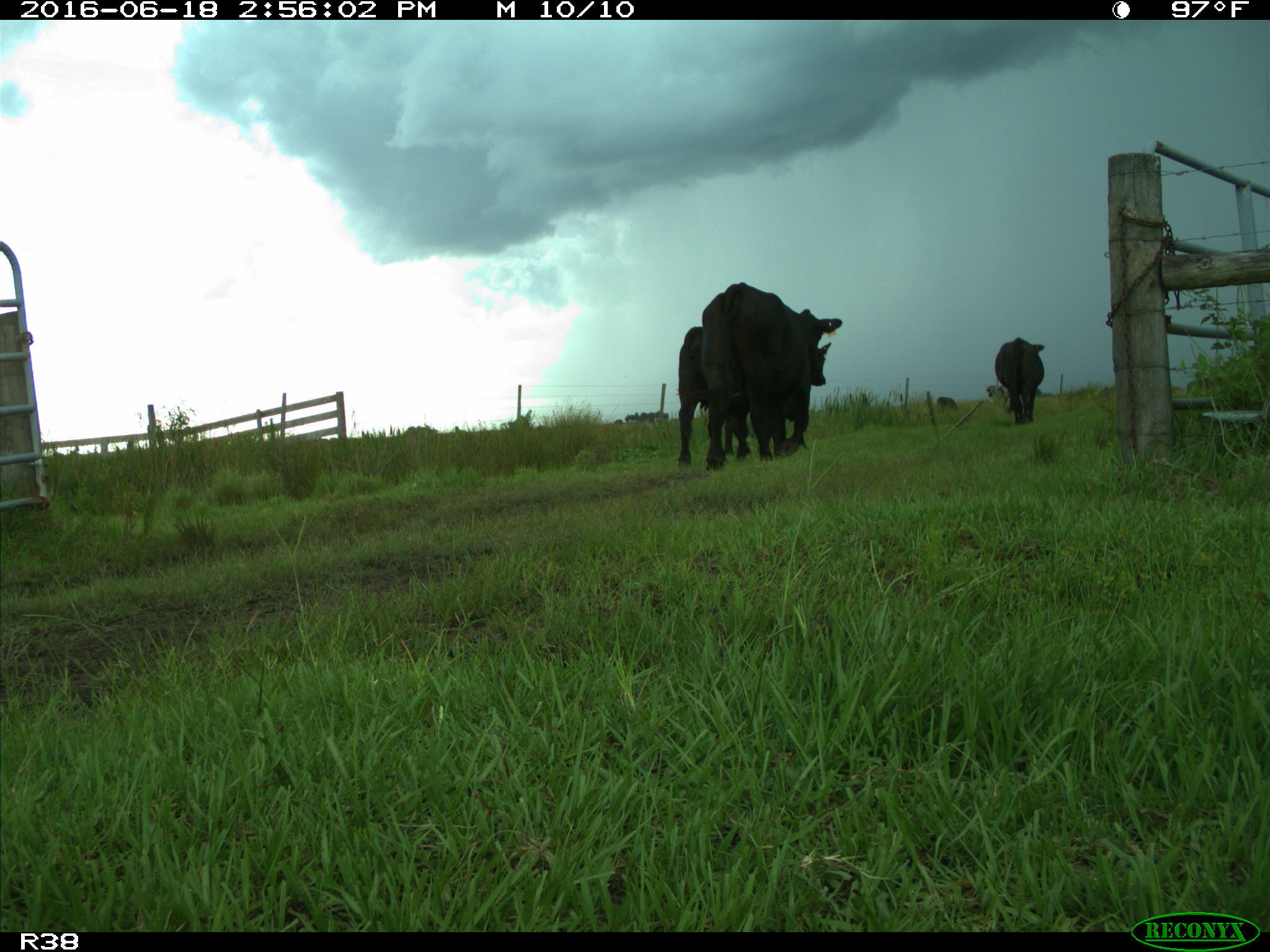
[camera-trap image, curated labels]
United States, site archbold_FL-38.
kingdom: Animalia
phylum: Chordata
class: Mammalia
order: Artiodactyla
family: Bovidae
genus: Bos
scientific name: Bos taurus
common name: domestic cow